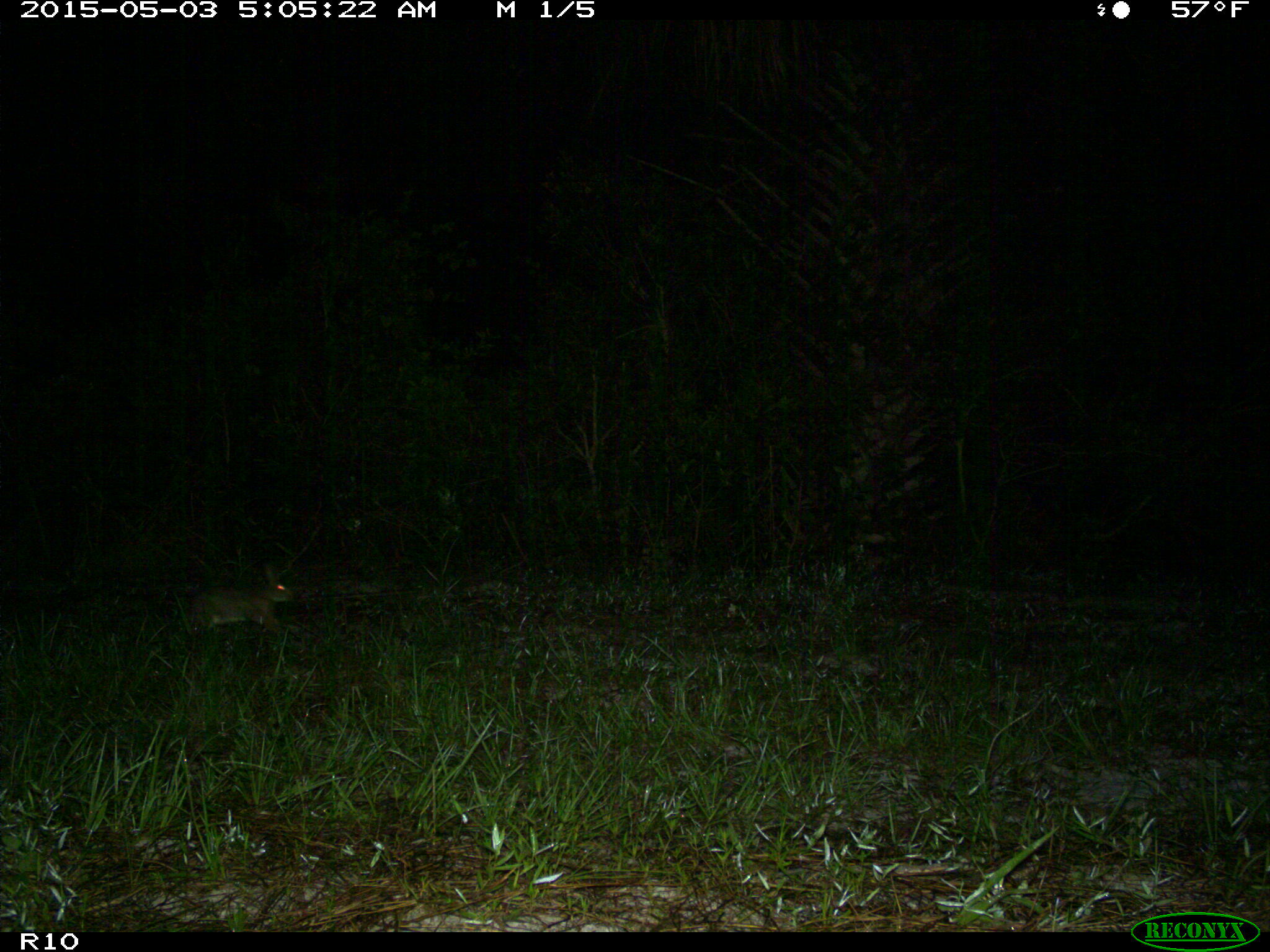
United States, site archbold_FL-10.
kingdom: Animalia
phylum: Chordata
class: Mammalia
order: Lagomorpha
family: Leporidae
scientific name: Leporidae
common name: rabbits and hares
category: unidentified rabbit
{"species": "unidentified rabbit (rabbits and hares) (Leporidae)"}